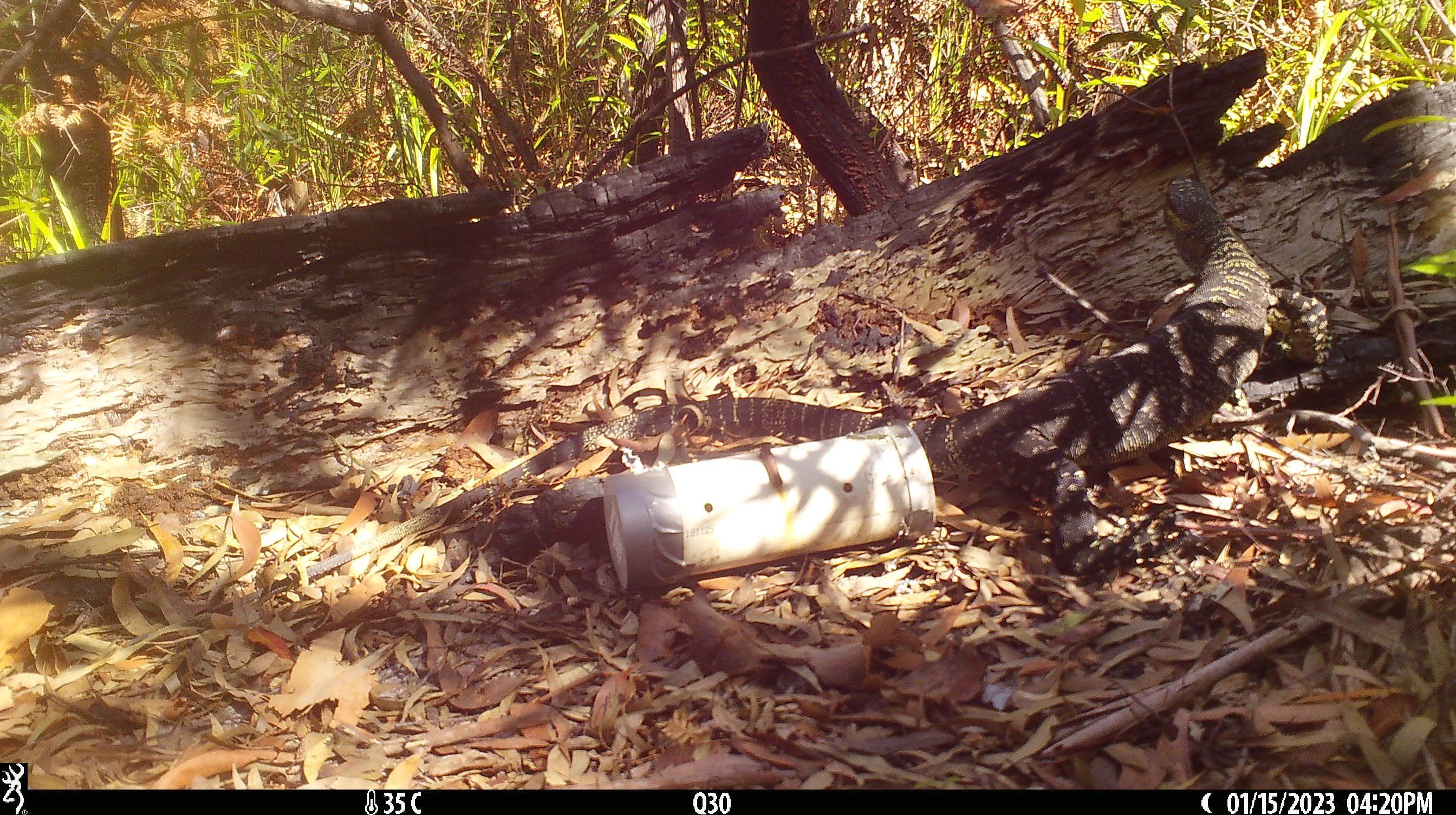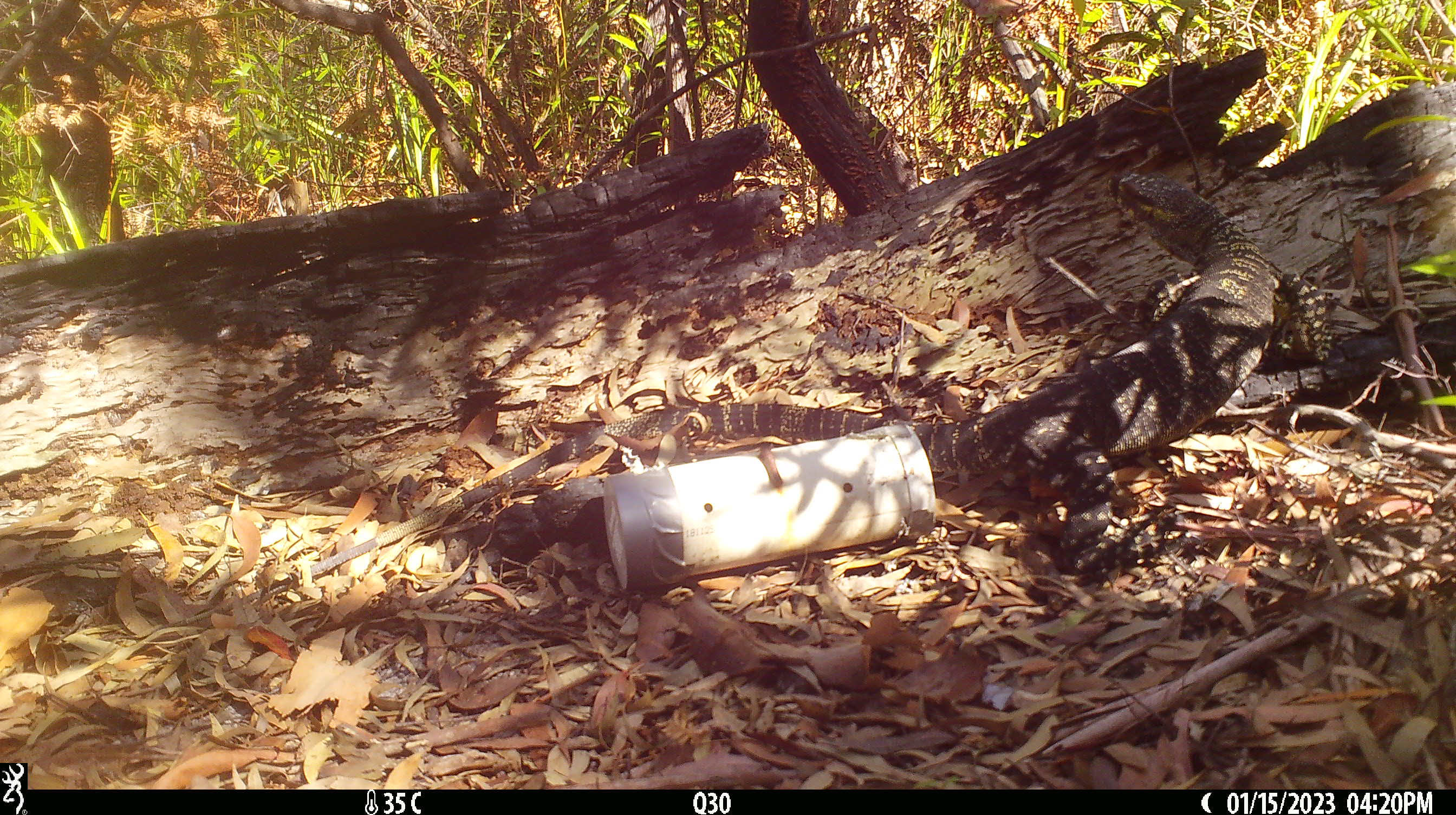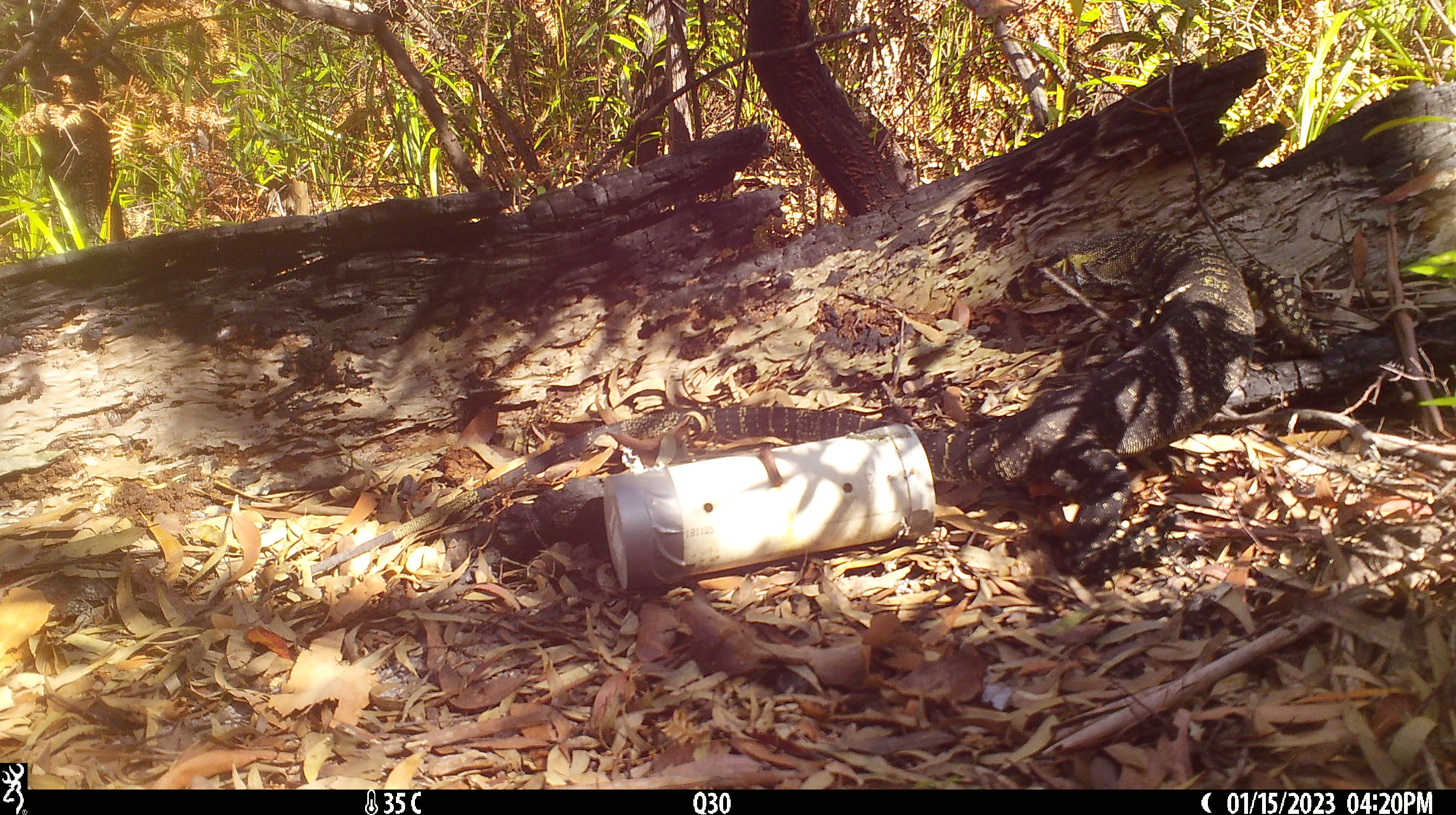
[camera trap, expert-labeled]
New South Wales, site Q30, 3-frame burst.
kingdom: Animalia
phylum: Chordata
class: Reptilia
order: Squamata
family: Varanidae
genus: Varanus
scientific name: Varanus varius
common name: lace monitor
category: goanna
Goanna (lace monitor) (Varanus varius).